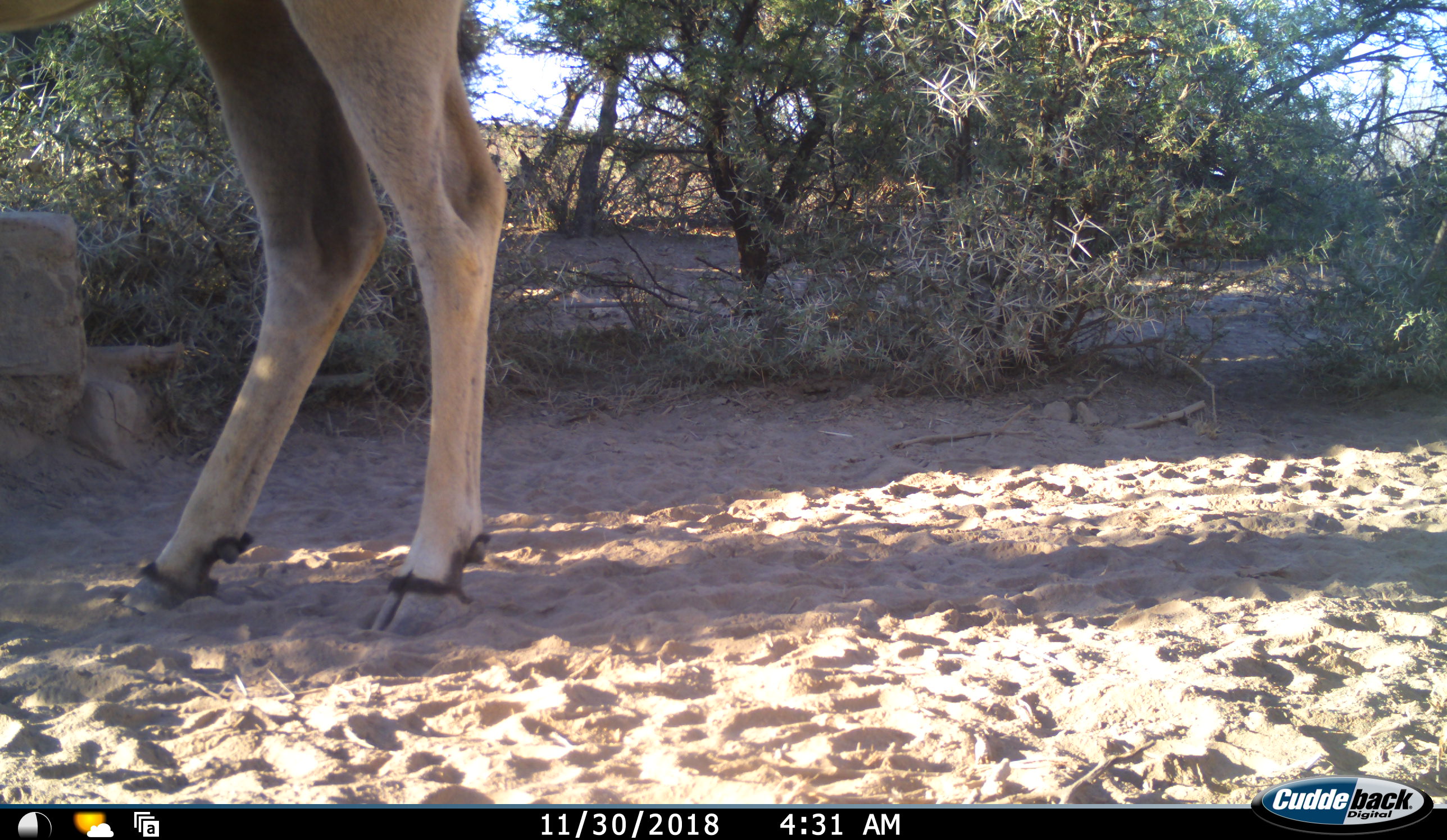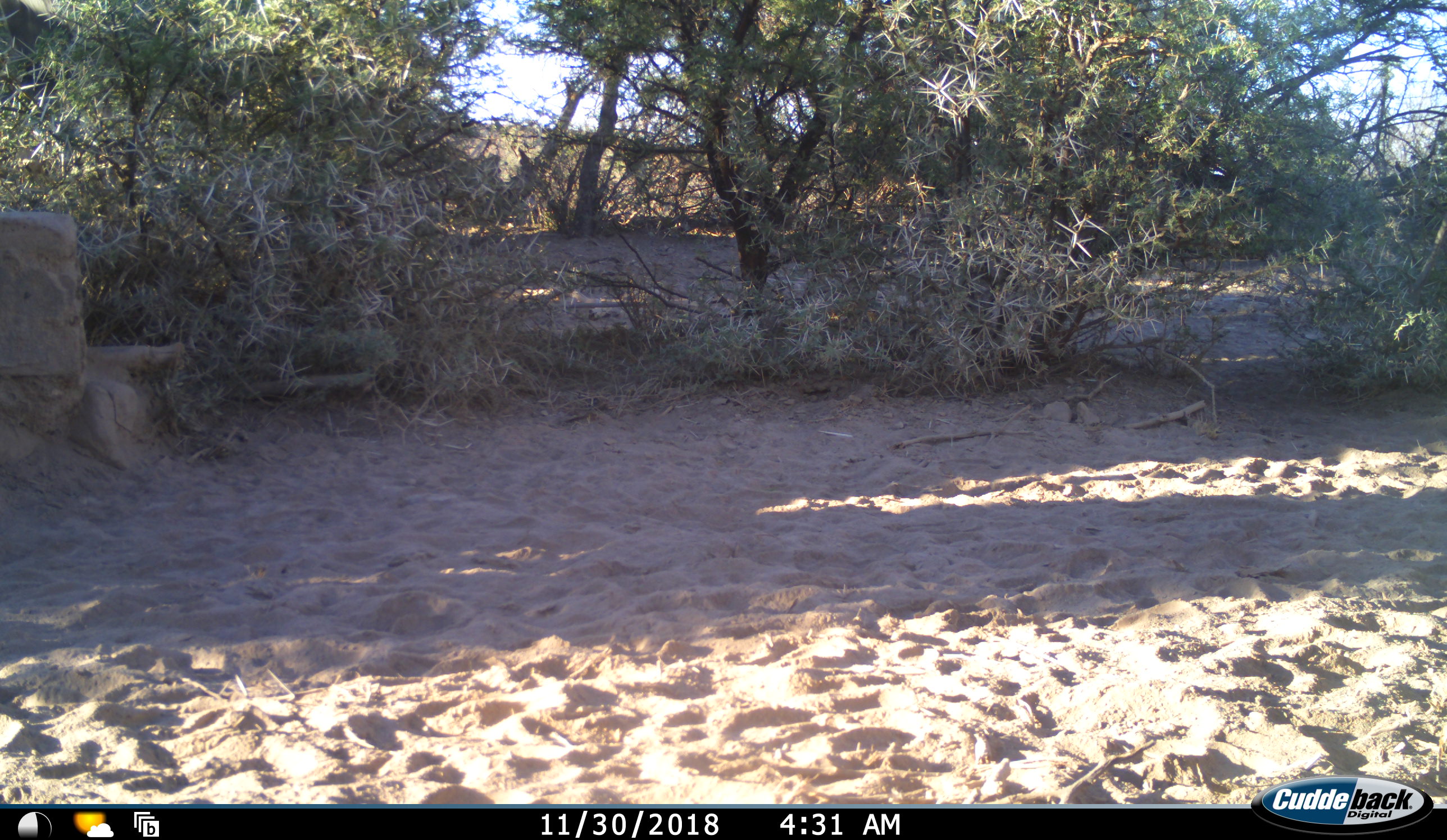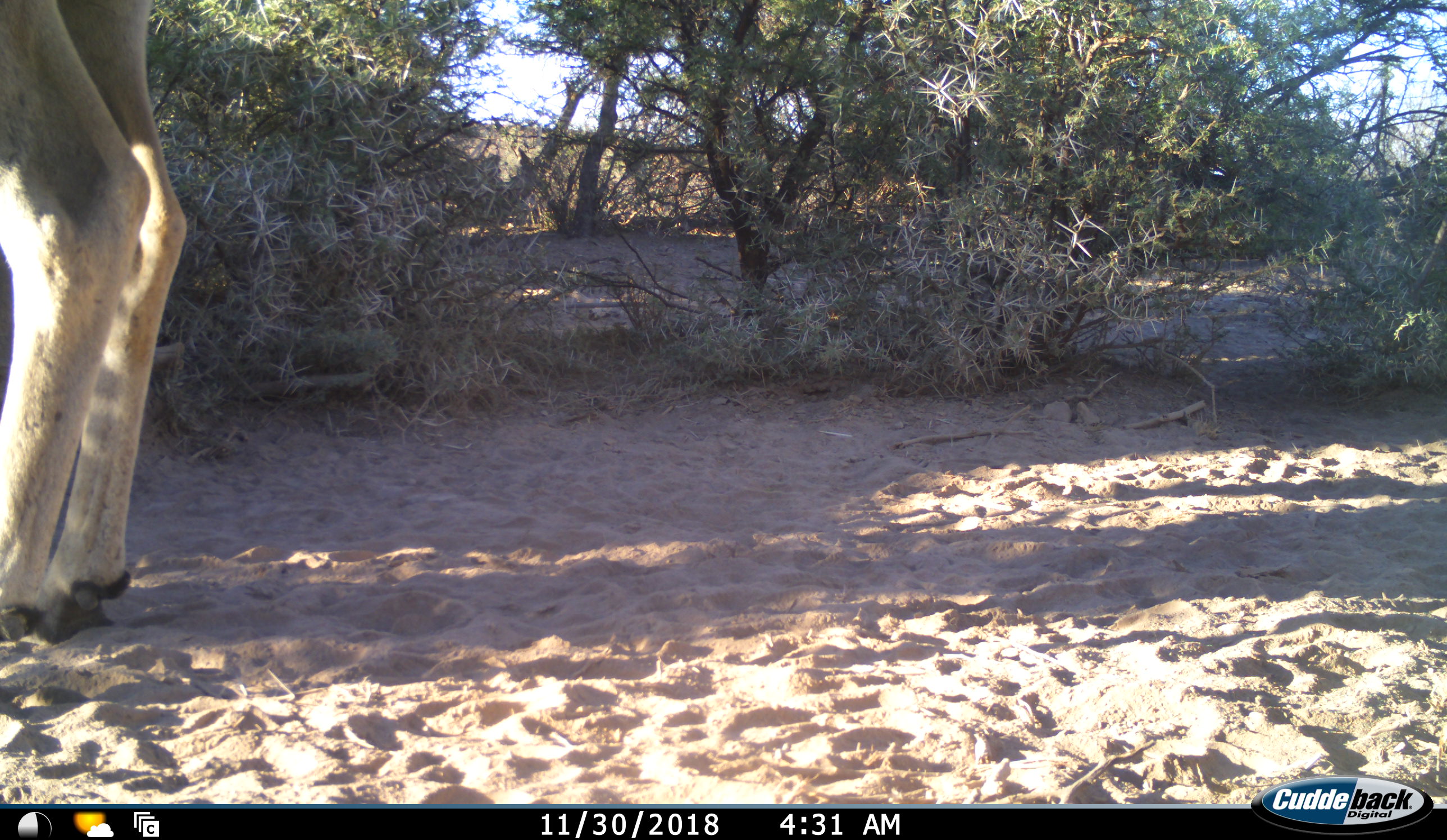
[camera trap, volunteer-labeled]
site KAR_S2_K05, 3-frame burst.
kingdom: Animalia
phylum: Chordata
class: Mammalia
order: Artiodactyla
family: Bovidae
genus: Tragelaphus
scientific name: Tragelaphus oryx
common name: eland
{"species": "eland (Tragelaphus oryx)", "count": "1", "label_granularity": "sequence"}